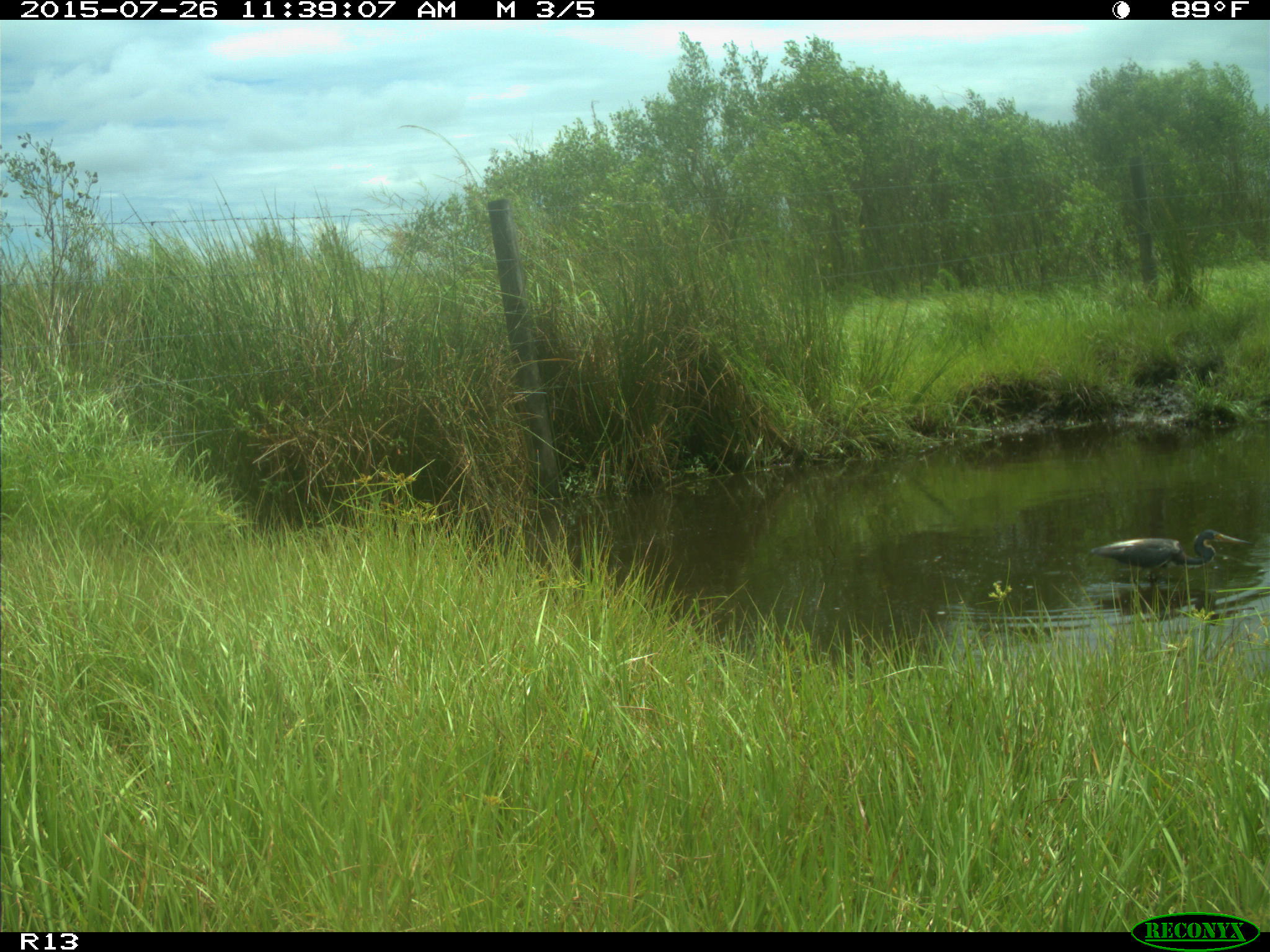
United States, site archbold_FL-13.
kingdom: Animalia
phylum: Chordata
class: Mammalia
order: Artiodactyla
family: Bovidae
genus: Bos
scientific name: Bos taurus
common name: domestic cow